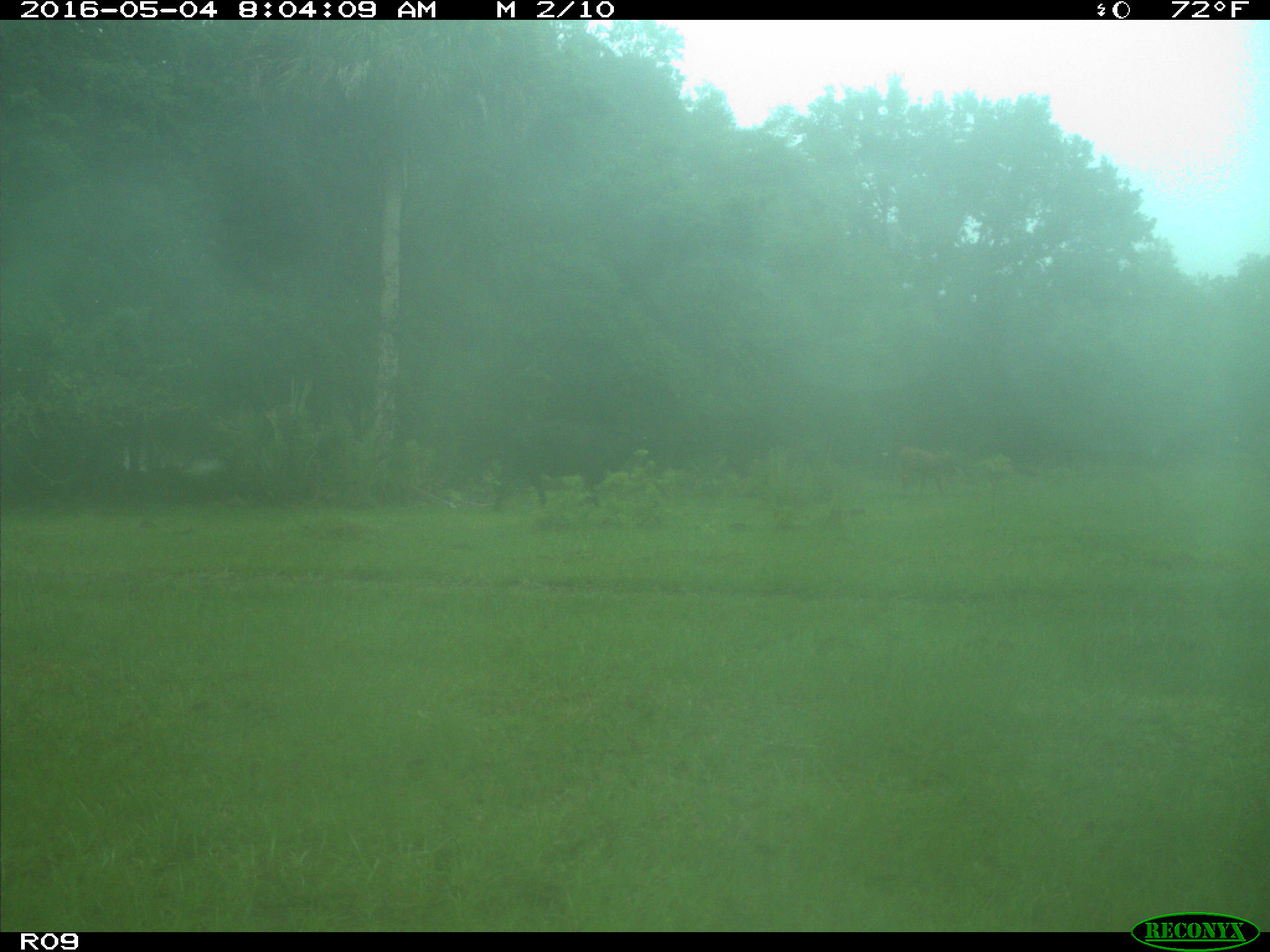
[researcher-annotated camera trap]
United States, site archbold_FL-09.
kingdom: Animalia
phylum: Chordata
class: Mammalia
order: Artiodactyla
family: Bovidae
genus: Bos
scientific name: Bos taurus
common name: domestic cow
Bos taurus (domestic cow).